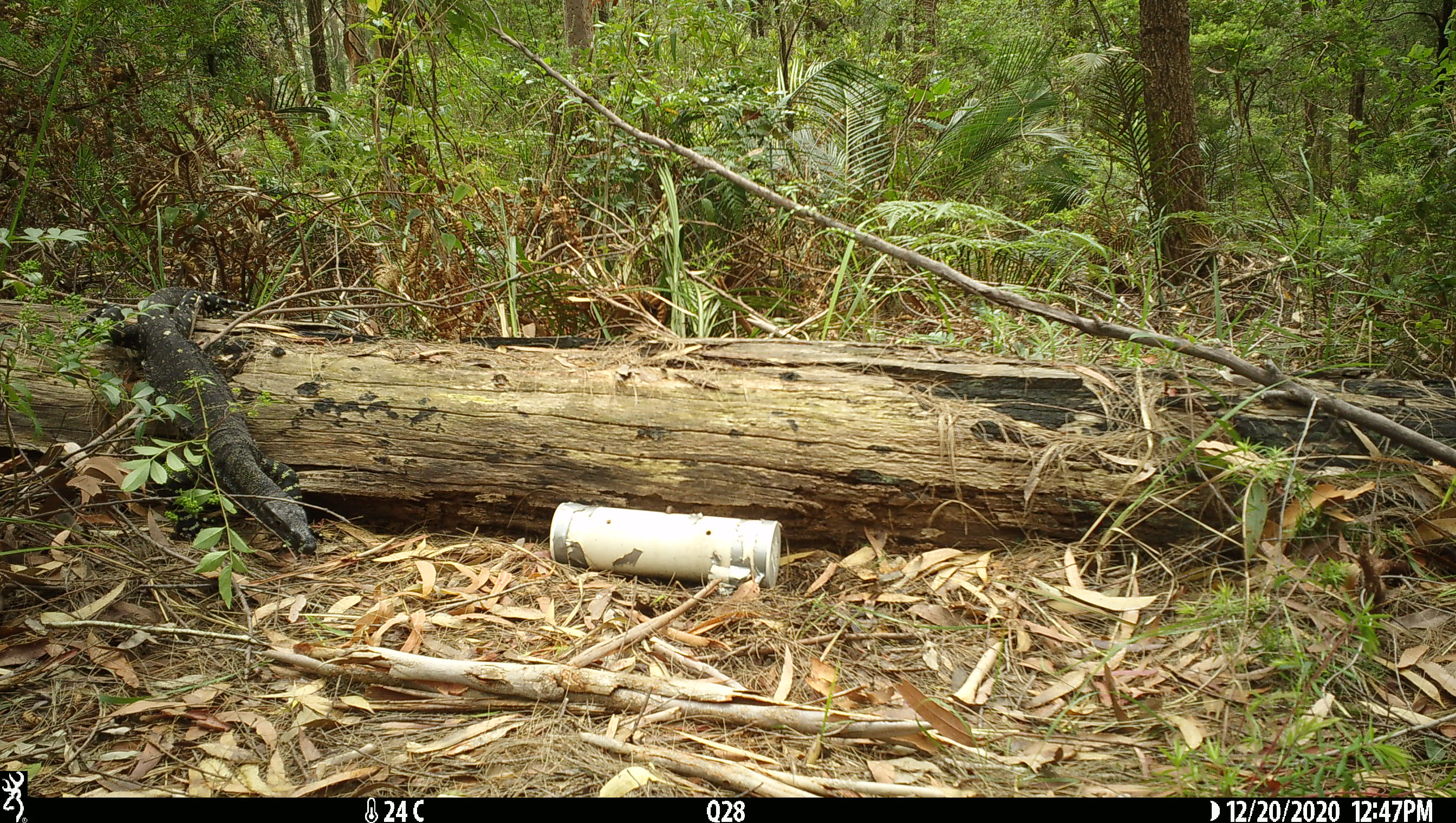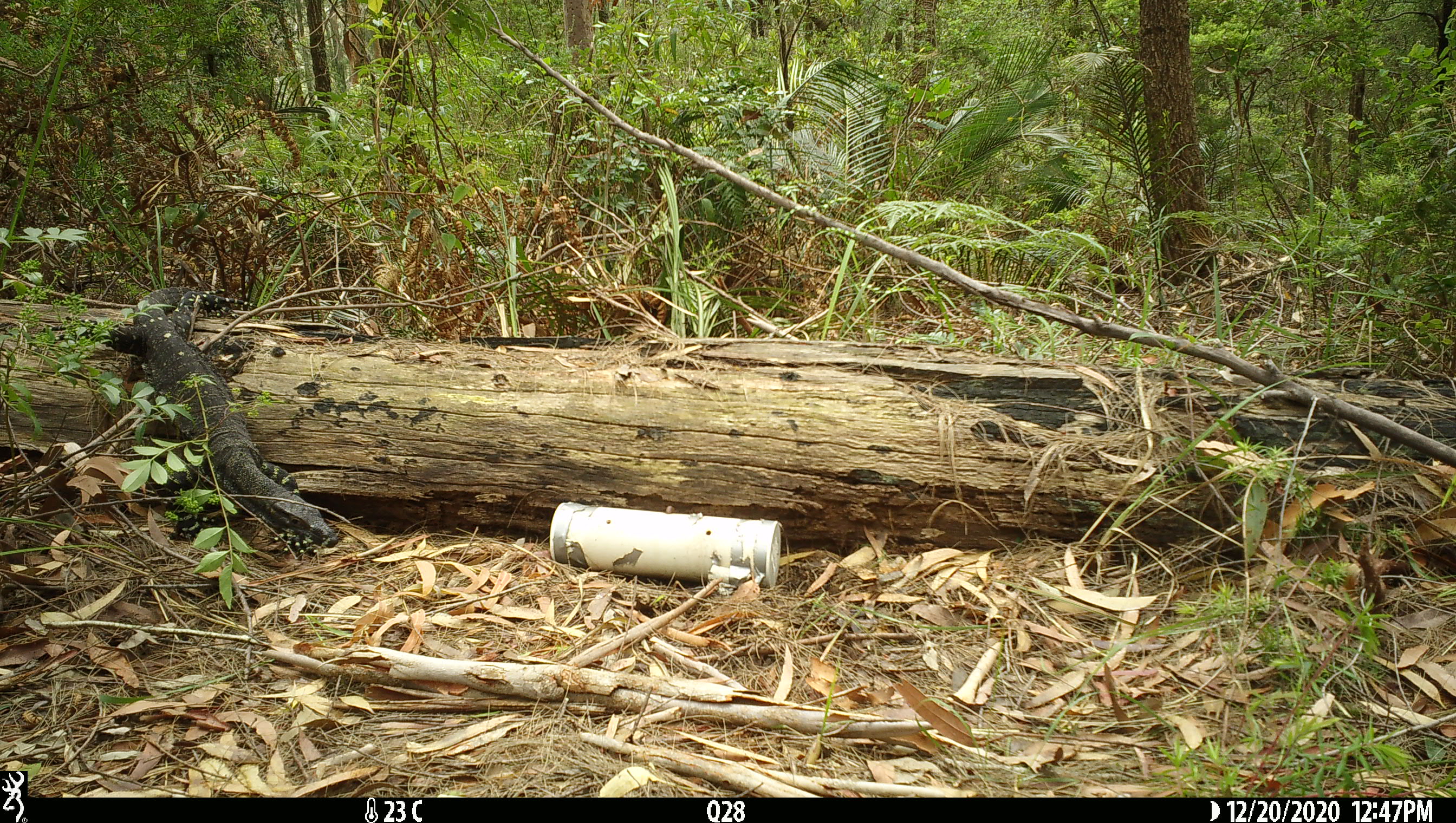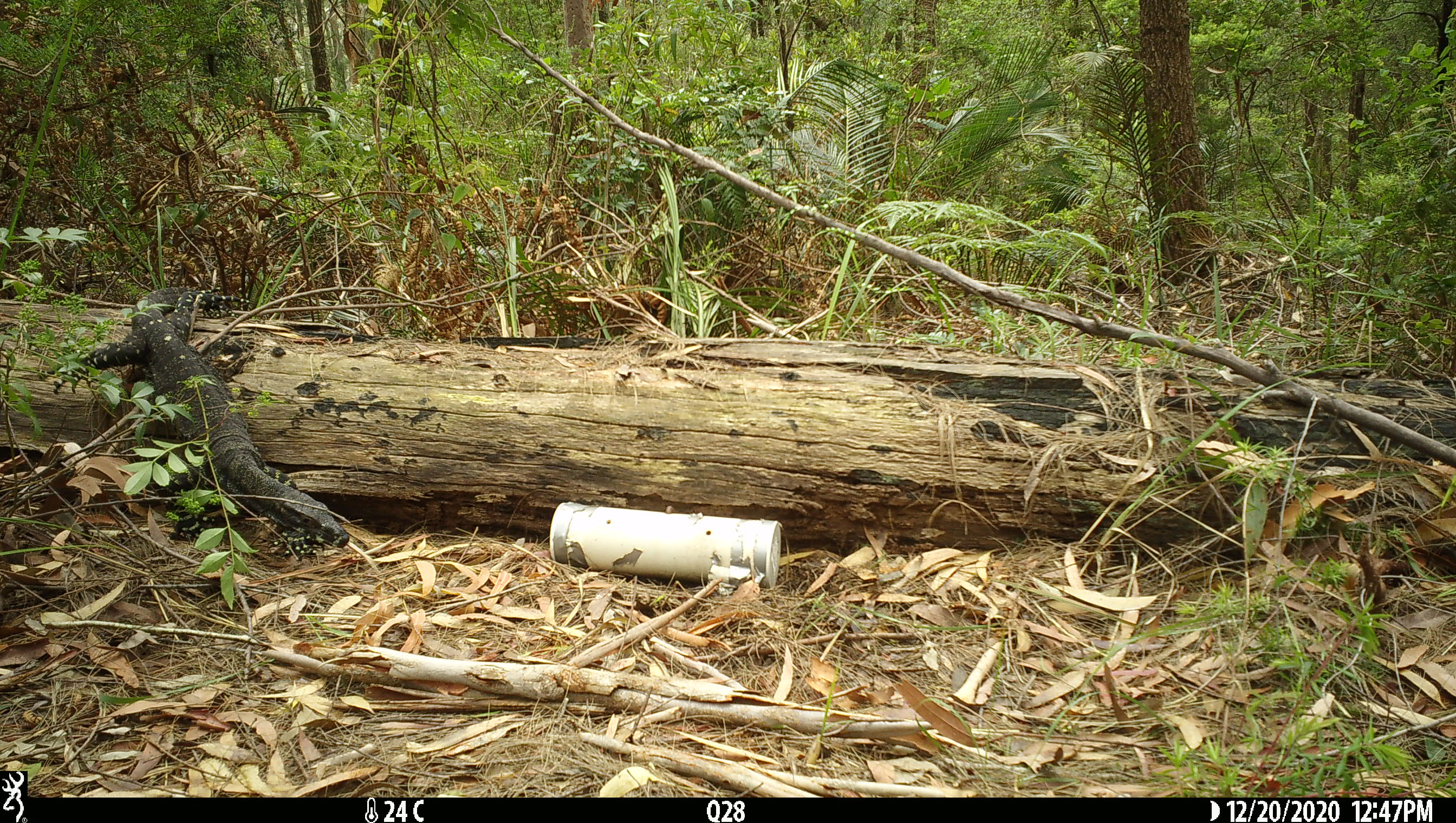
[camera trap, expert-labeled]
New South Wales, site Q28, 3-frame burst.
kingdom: Animalia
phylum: Chordata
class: Reptilia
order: Squamata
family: Varanidae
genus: Varanus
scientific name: Varanus varius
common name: lace monitor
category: goanna